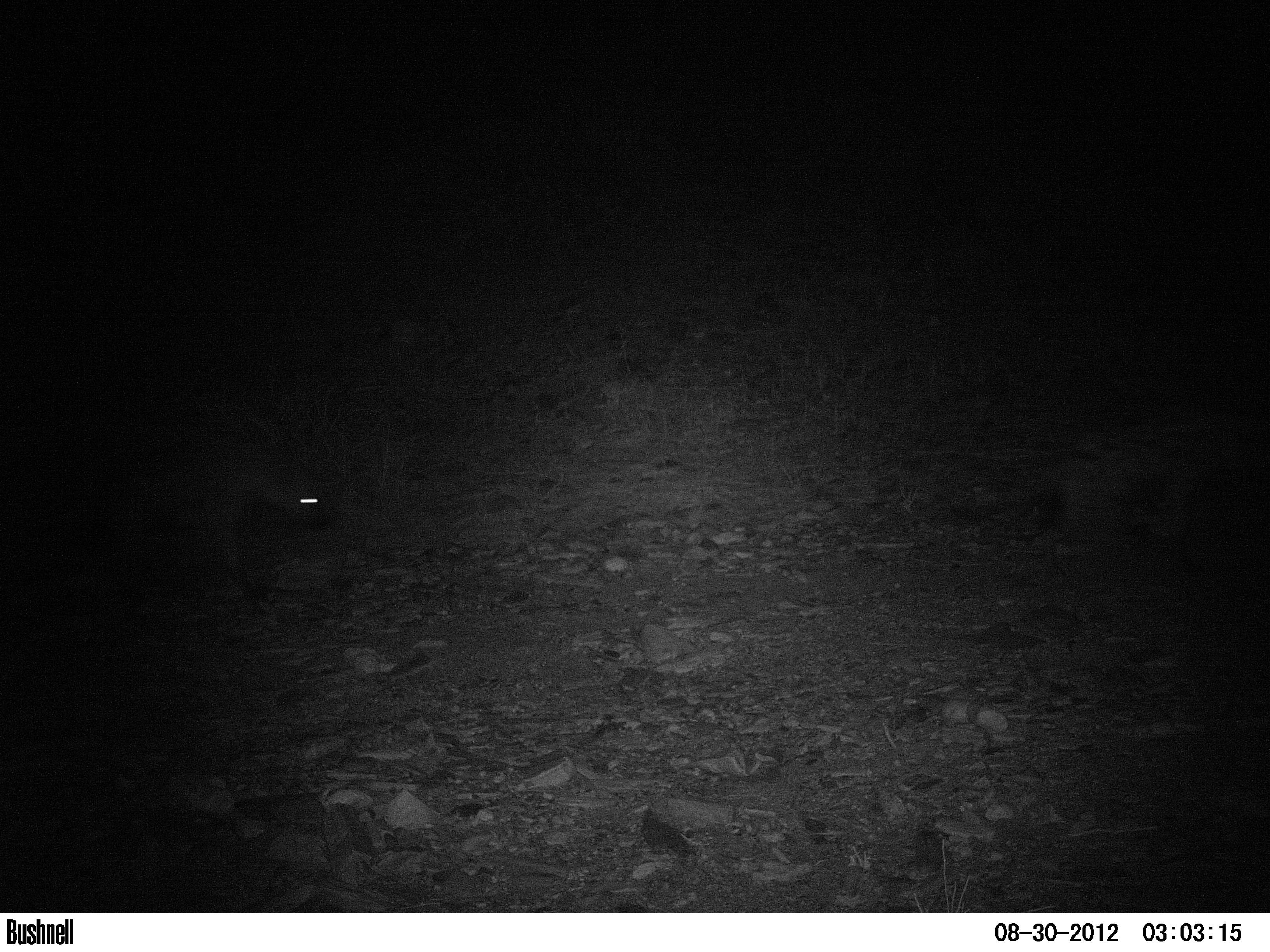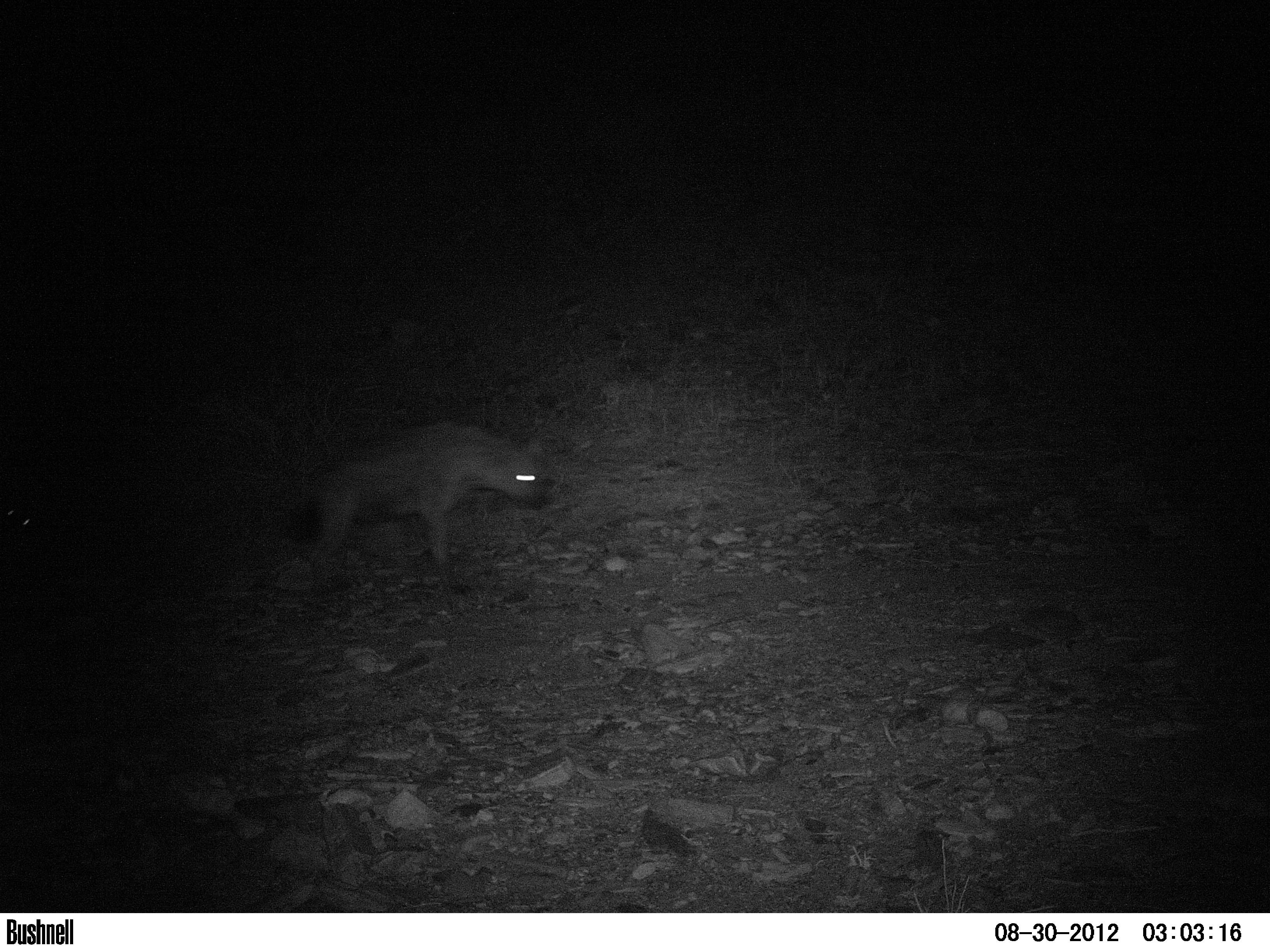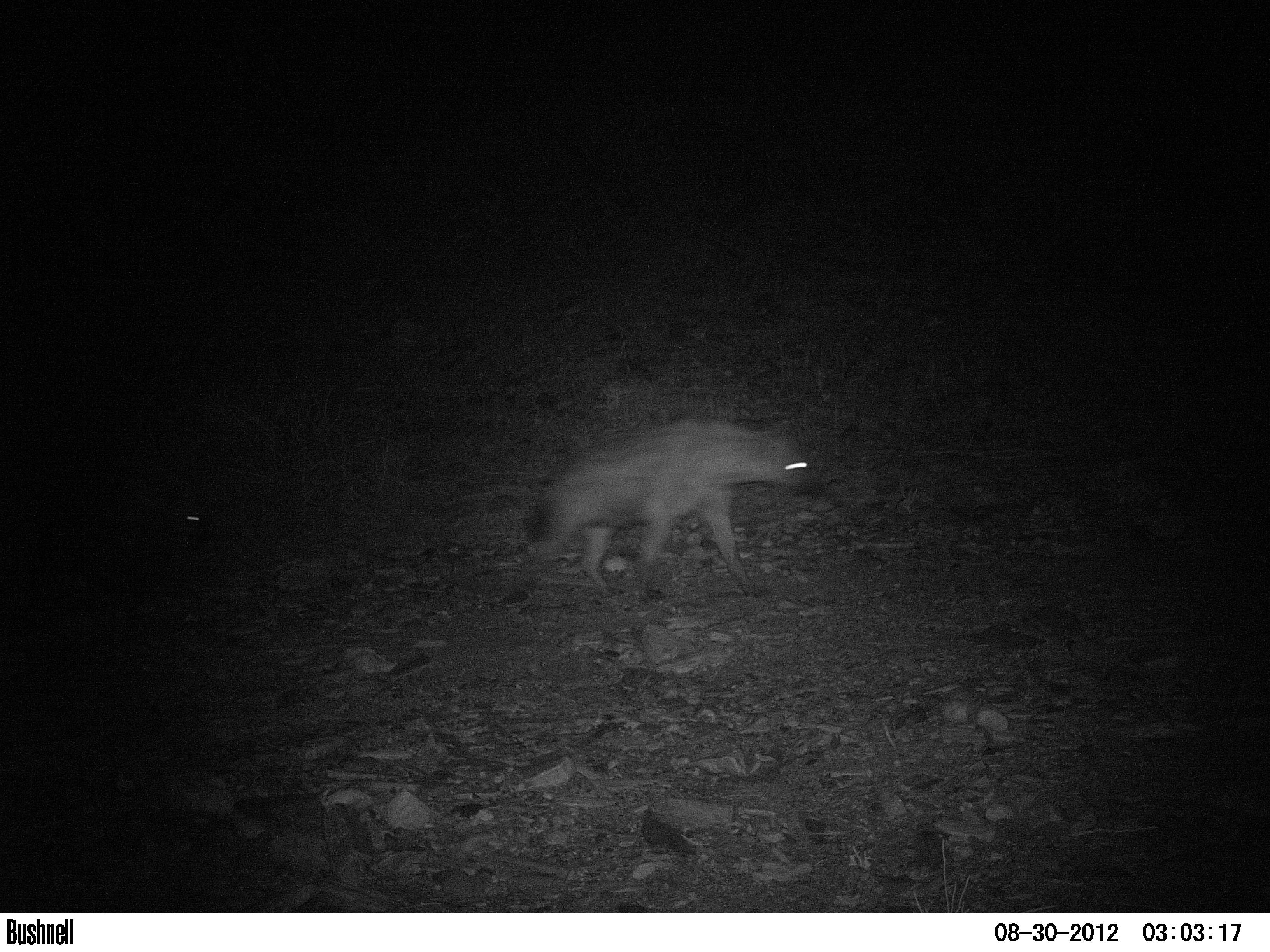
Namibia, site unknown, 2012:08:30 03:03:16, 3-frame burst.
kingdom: Animalia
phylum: Chordata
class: Mammalia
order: Carnivora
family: Hyaenidae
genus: Crocuta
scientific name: Crocuta crocuta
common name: spotted hyena